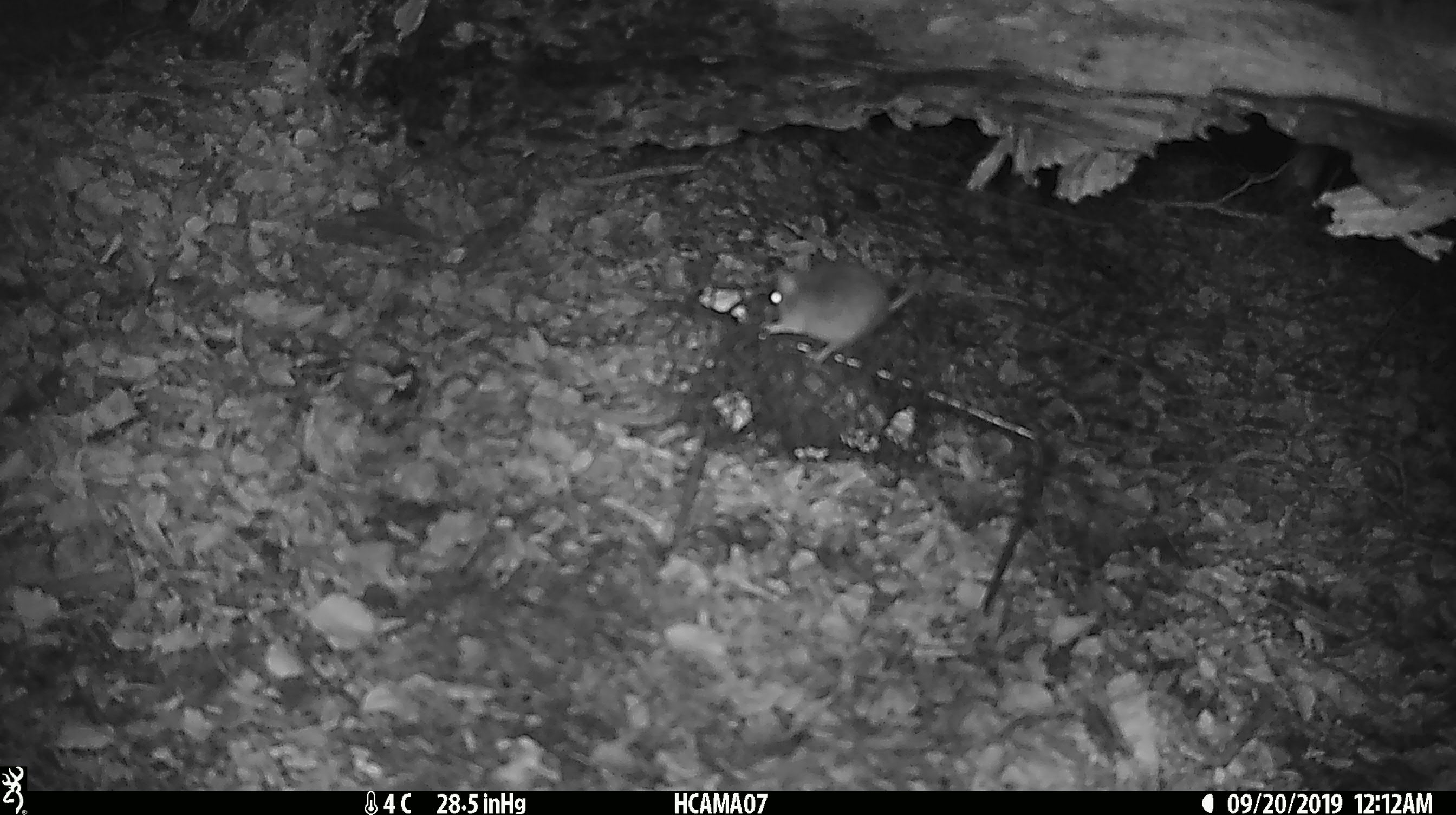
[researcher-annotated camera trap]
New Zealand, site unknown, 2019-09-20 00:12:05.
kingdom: Animalia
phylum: Chordata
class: Mammalia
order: Rodentia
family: Muridae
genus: Mus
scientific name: Mus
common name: mouse